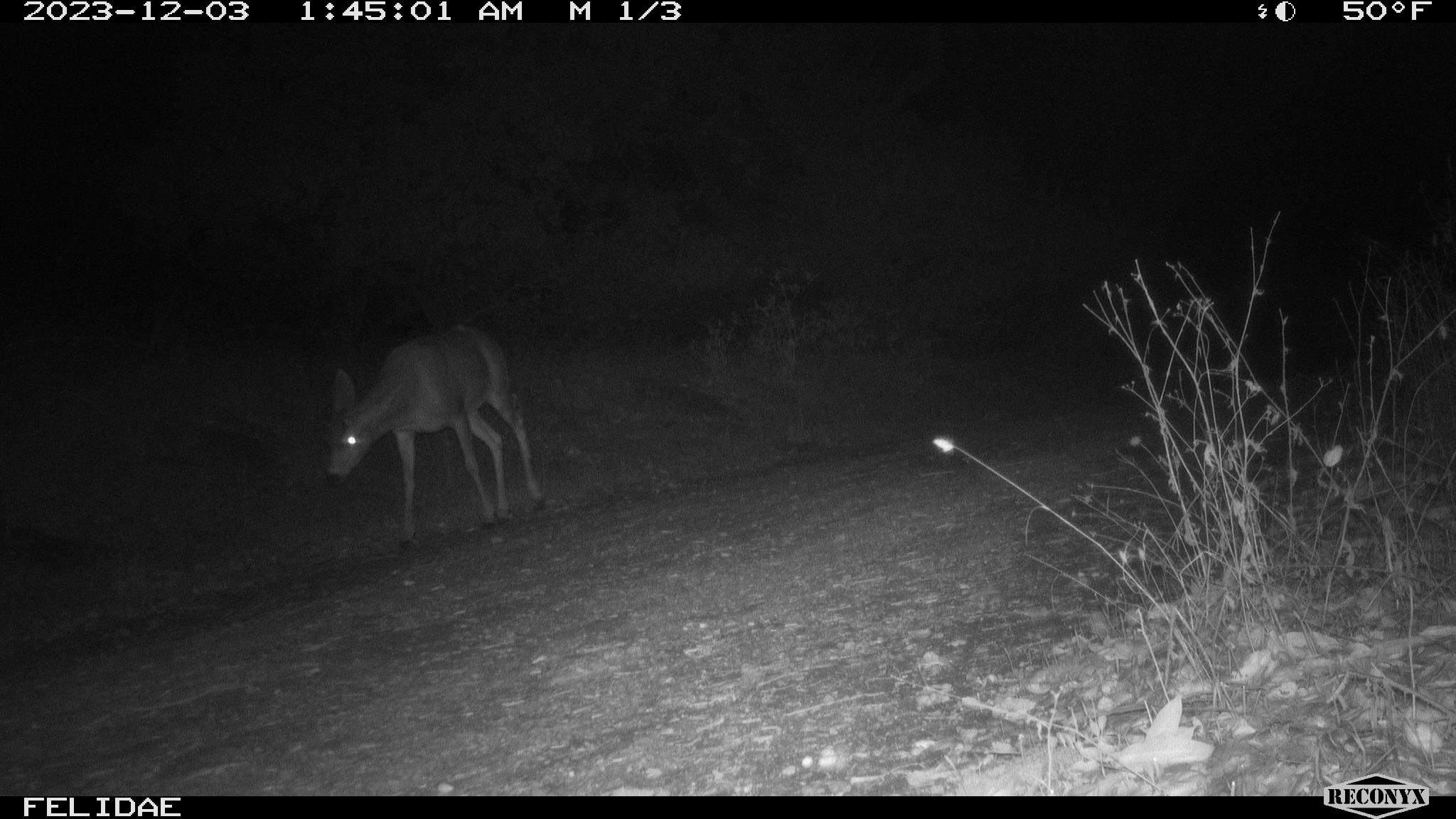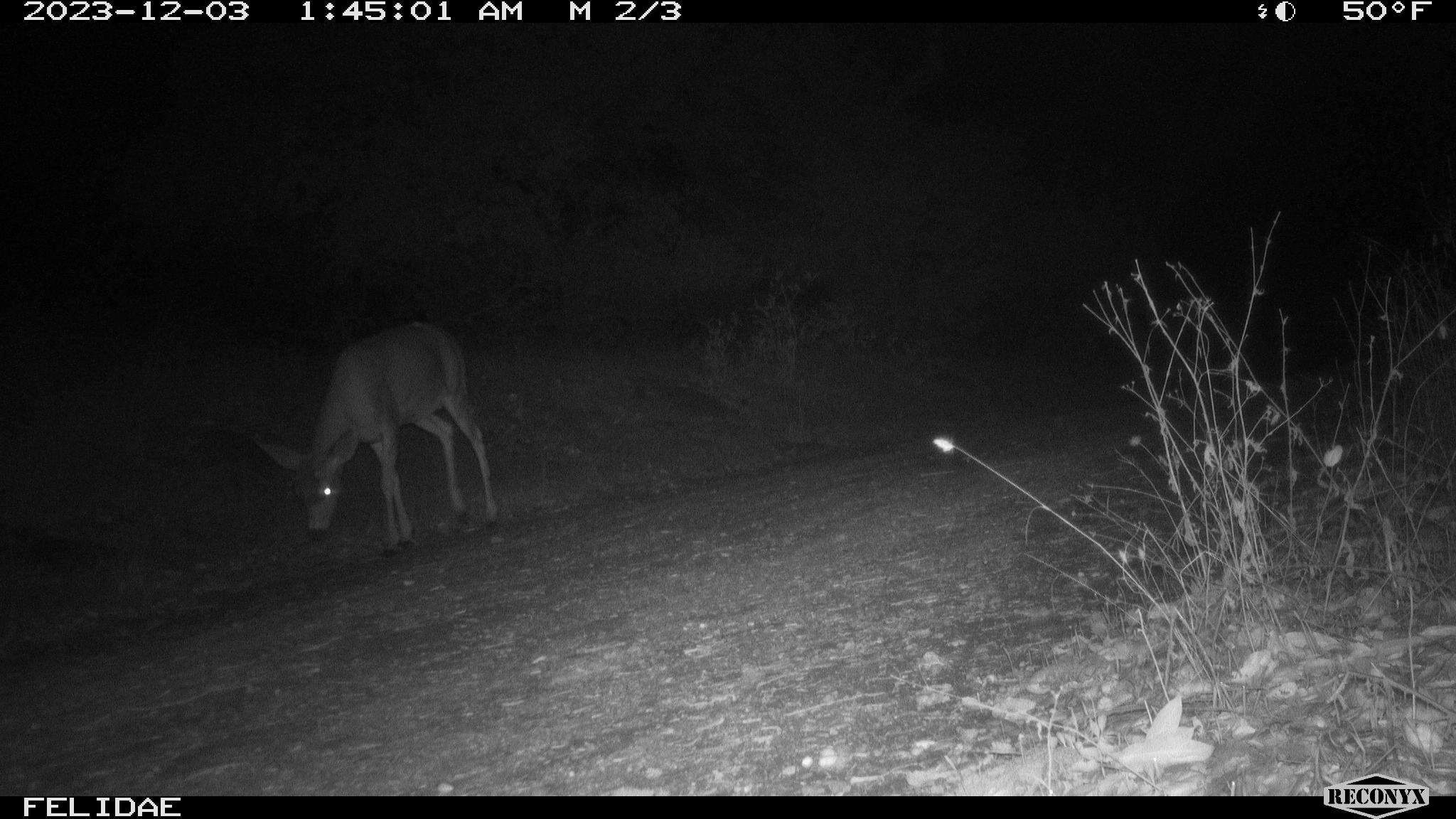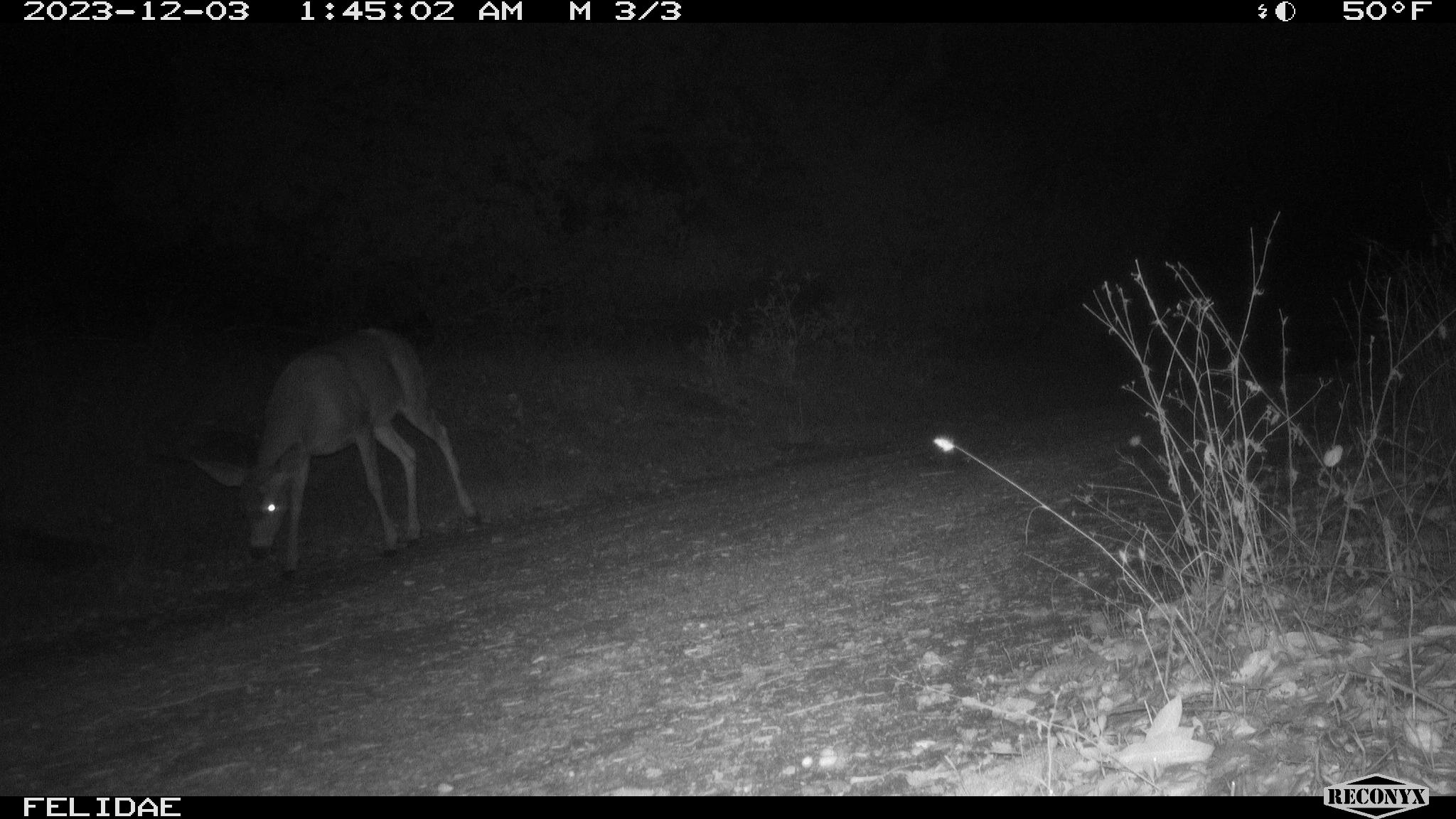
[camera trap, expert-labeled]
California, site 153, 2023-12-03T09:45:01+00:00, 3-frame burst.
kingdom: Animalia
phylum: Chordata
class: Mammalia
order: Artiodactyla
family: Cervidae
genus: Odocoileus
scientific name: Odocoileus hemionus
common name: mule deer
Mule deer (Odocoileus hemionus).